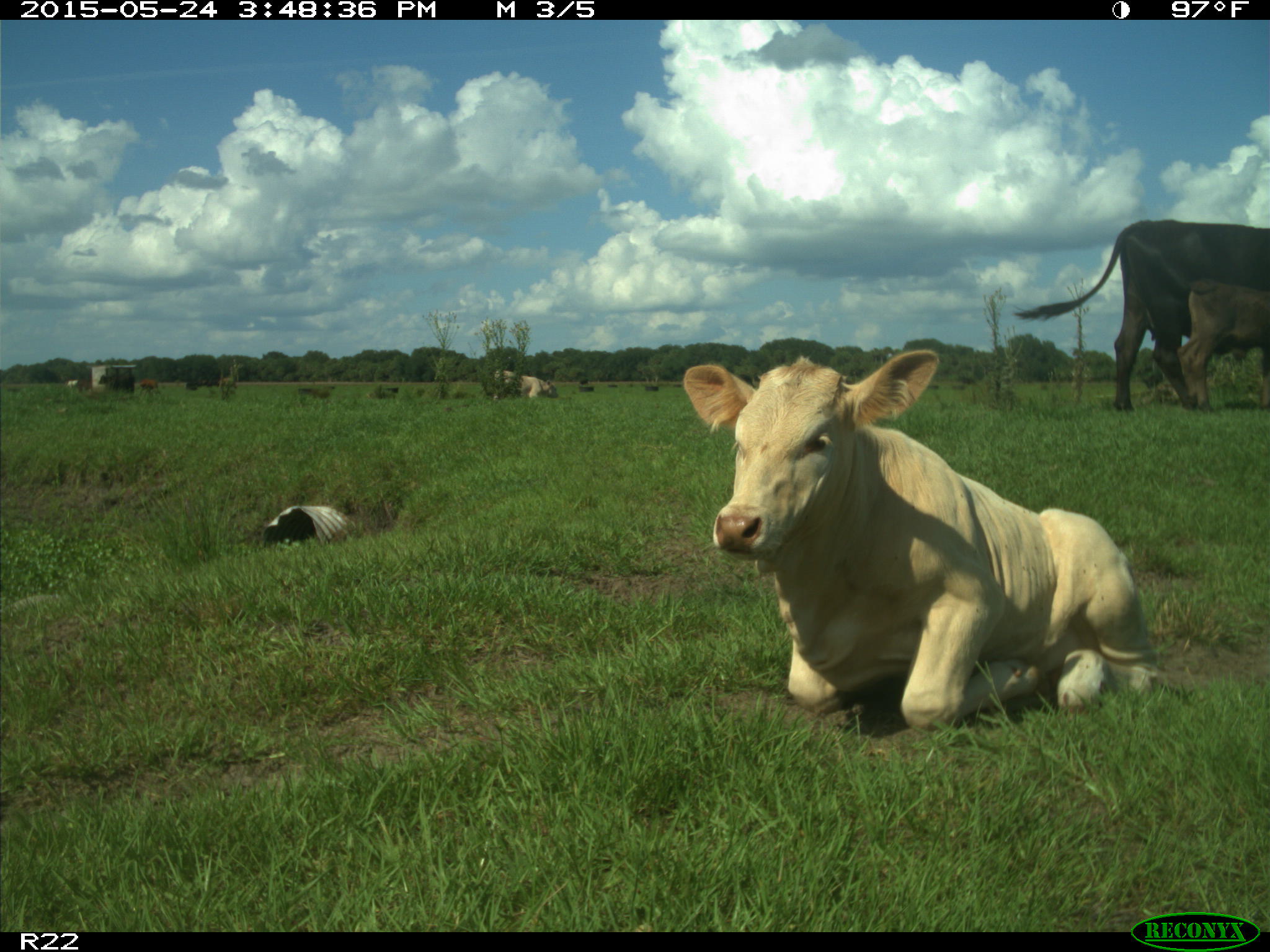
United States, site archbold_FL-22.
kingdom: Animalia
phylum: Chordata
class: Mammalia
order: Artiodactyla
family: Bovidae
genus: Bos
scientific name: Bos taurus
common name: domestic cow